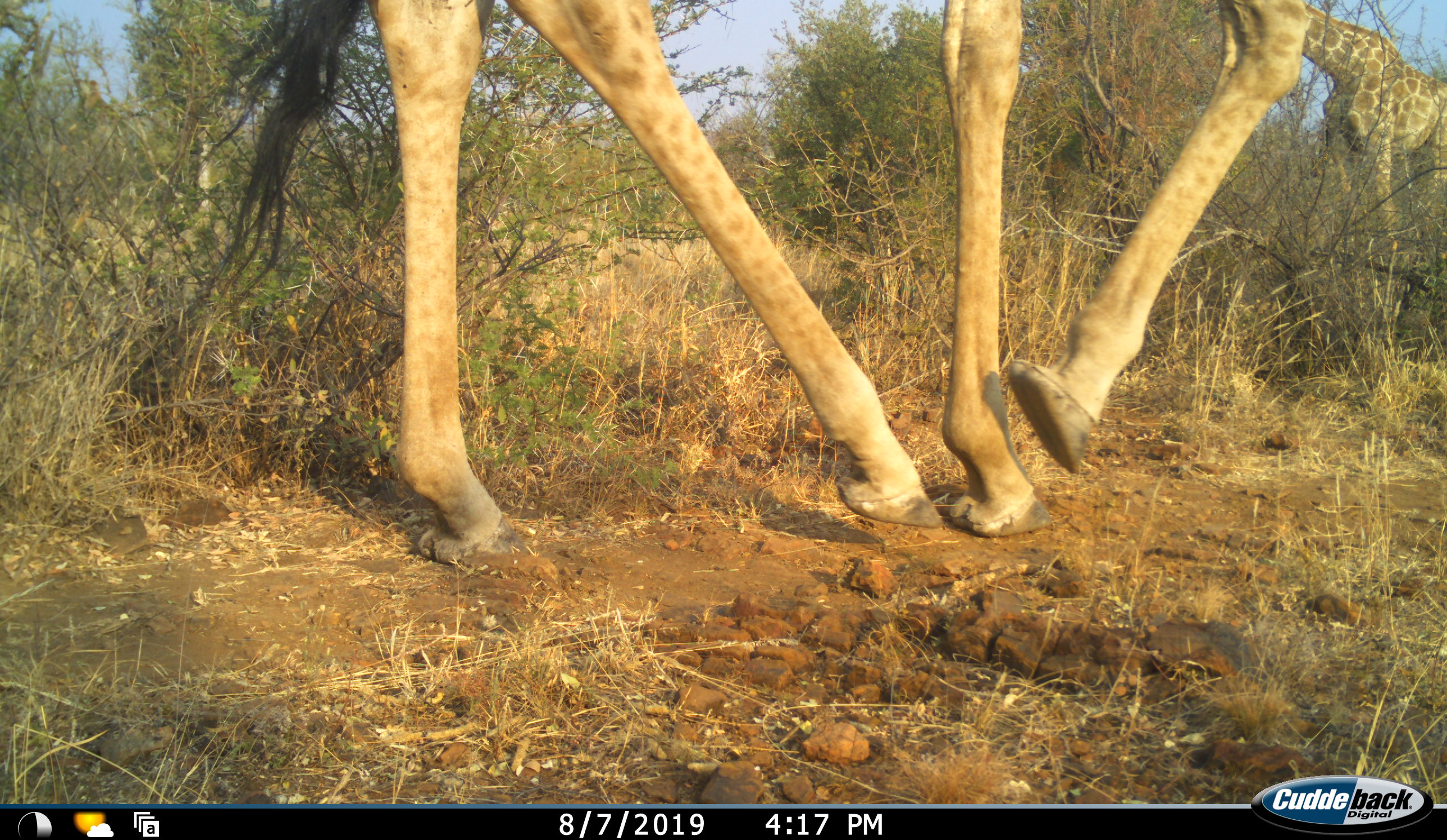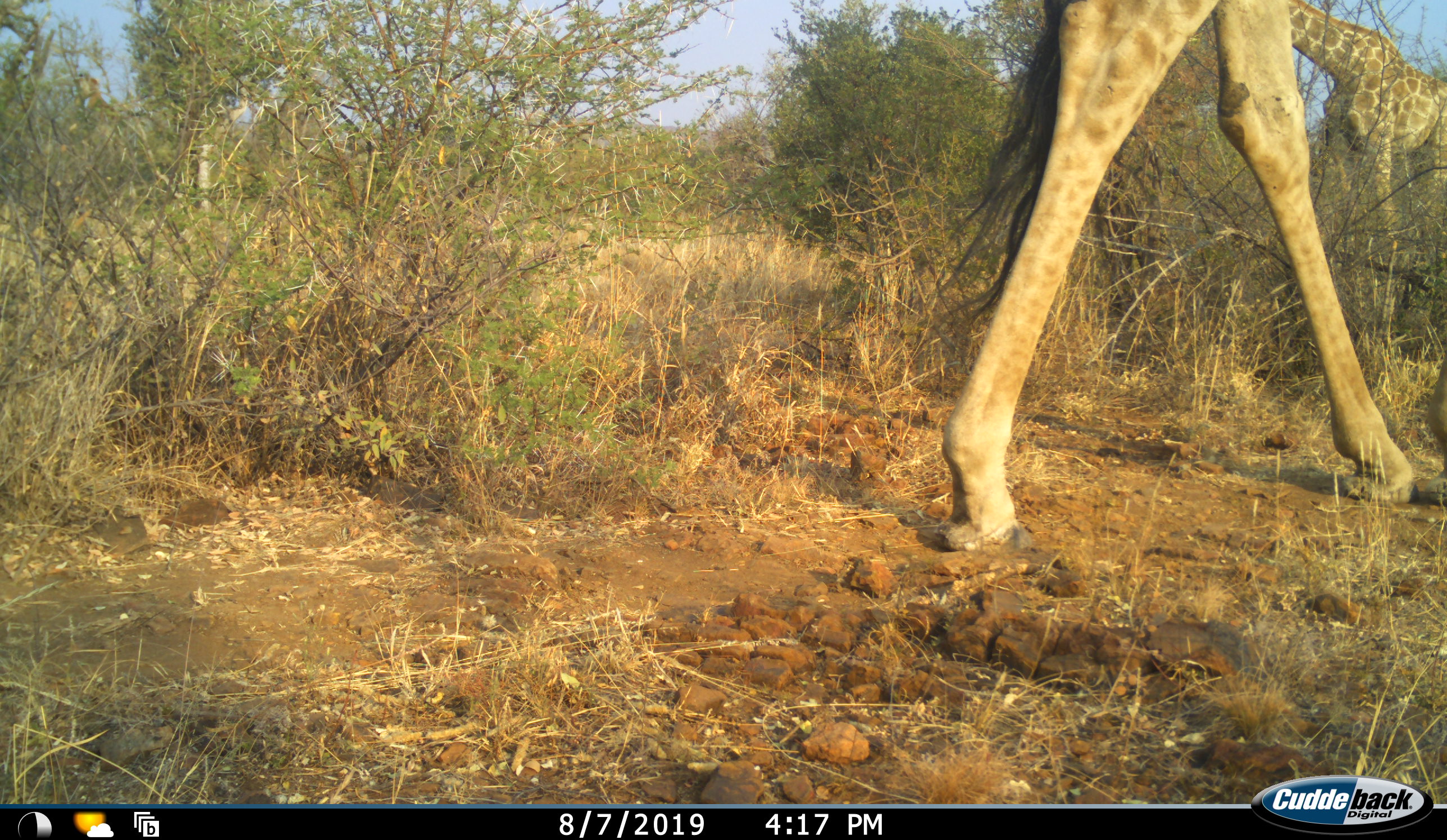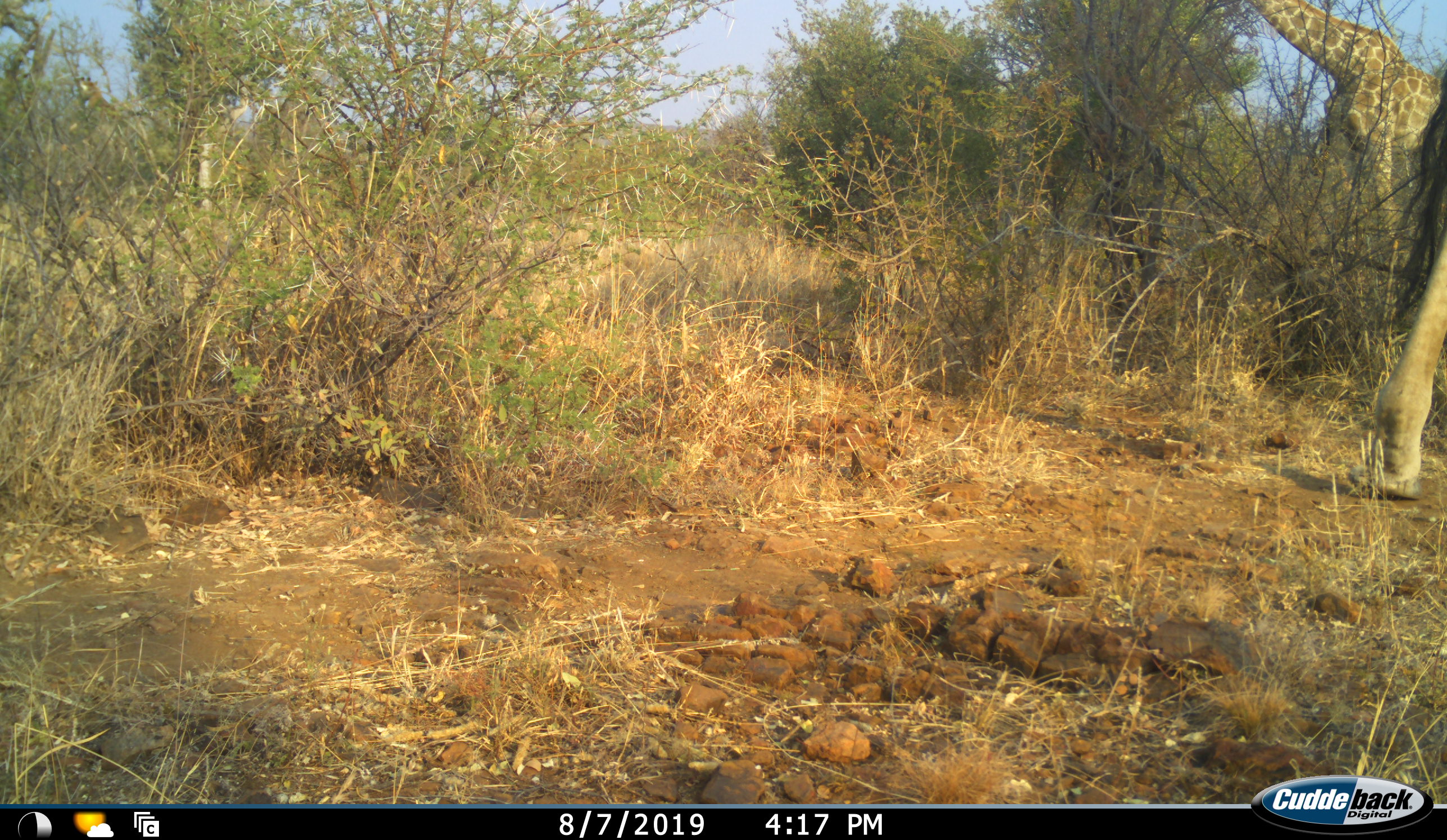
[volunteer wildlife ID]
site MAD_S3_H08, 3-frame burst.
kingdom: Animalia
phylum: Chordata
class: Mammalia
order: Artiodactyla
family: Giraffidae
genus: Giraffa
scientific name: Giraffa camelopardalis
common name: giraffe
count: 2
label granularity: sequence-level